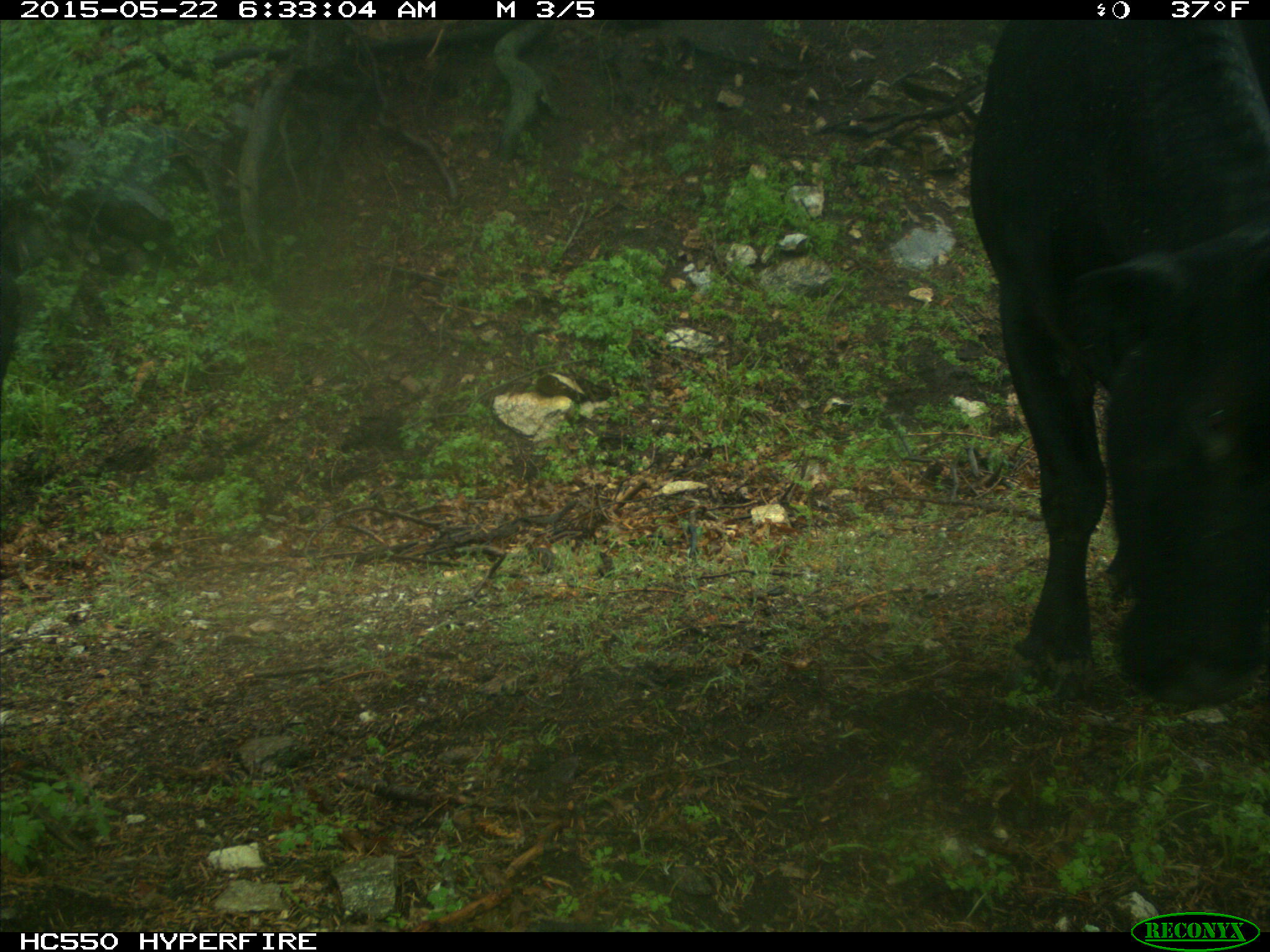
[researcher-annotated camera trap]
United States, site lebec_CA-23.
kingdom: Animalia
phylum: Chordata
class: Mammalia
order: Artiodactyla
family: Bovidae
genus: Bos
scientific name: Bos taurus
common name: domestic cow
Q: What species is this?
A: Bos taurus (domestic cow).